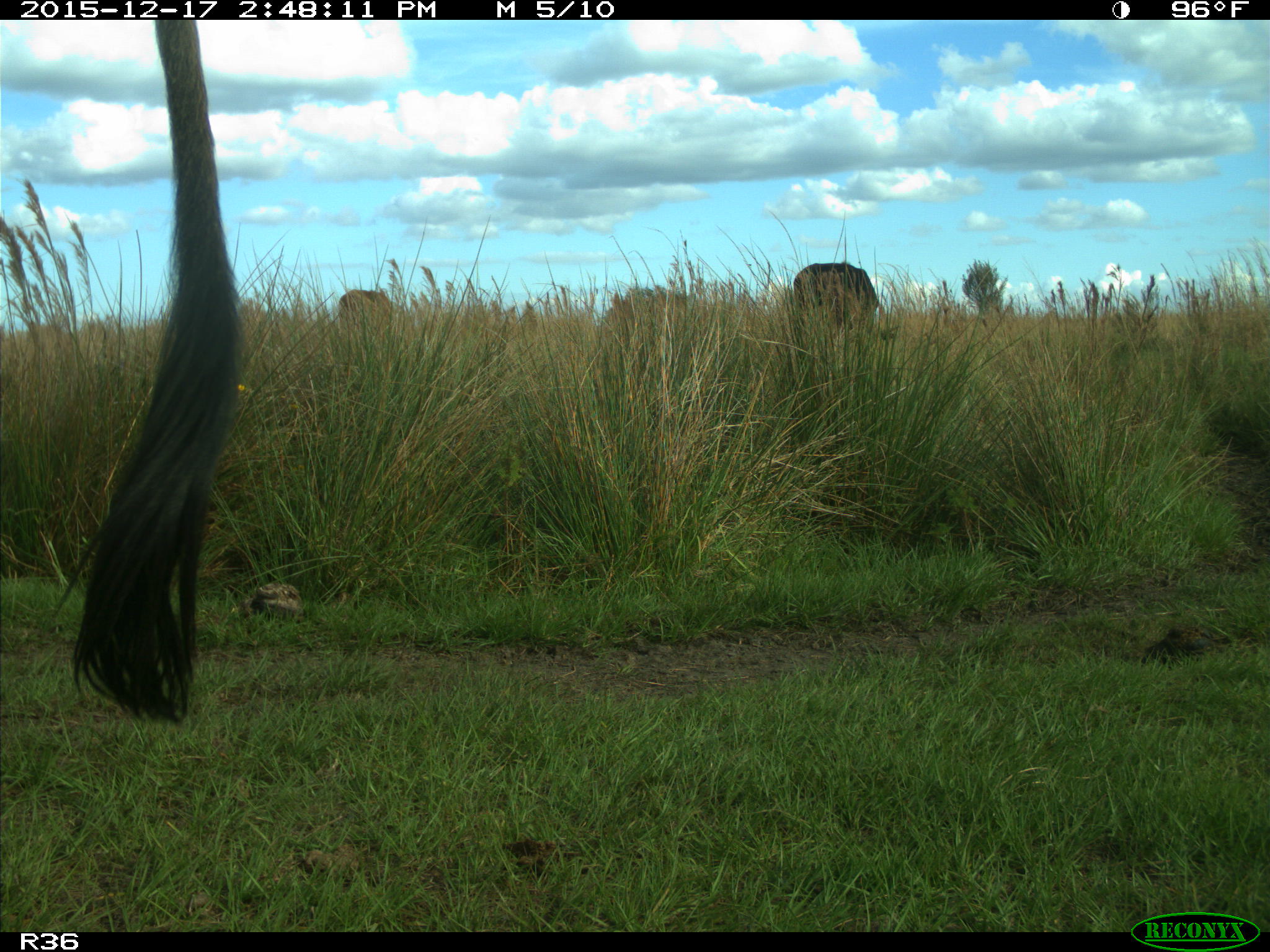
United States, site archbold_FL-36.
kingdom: Animalia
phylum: Chordata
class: Mammalia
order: Artiodactyla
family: Bovidae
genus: Bos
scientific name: Bos taurus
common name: domestic cow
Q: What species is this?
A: Bos taurus (domestic cow).